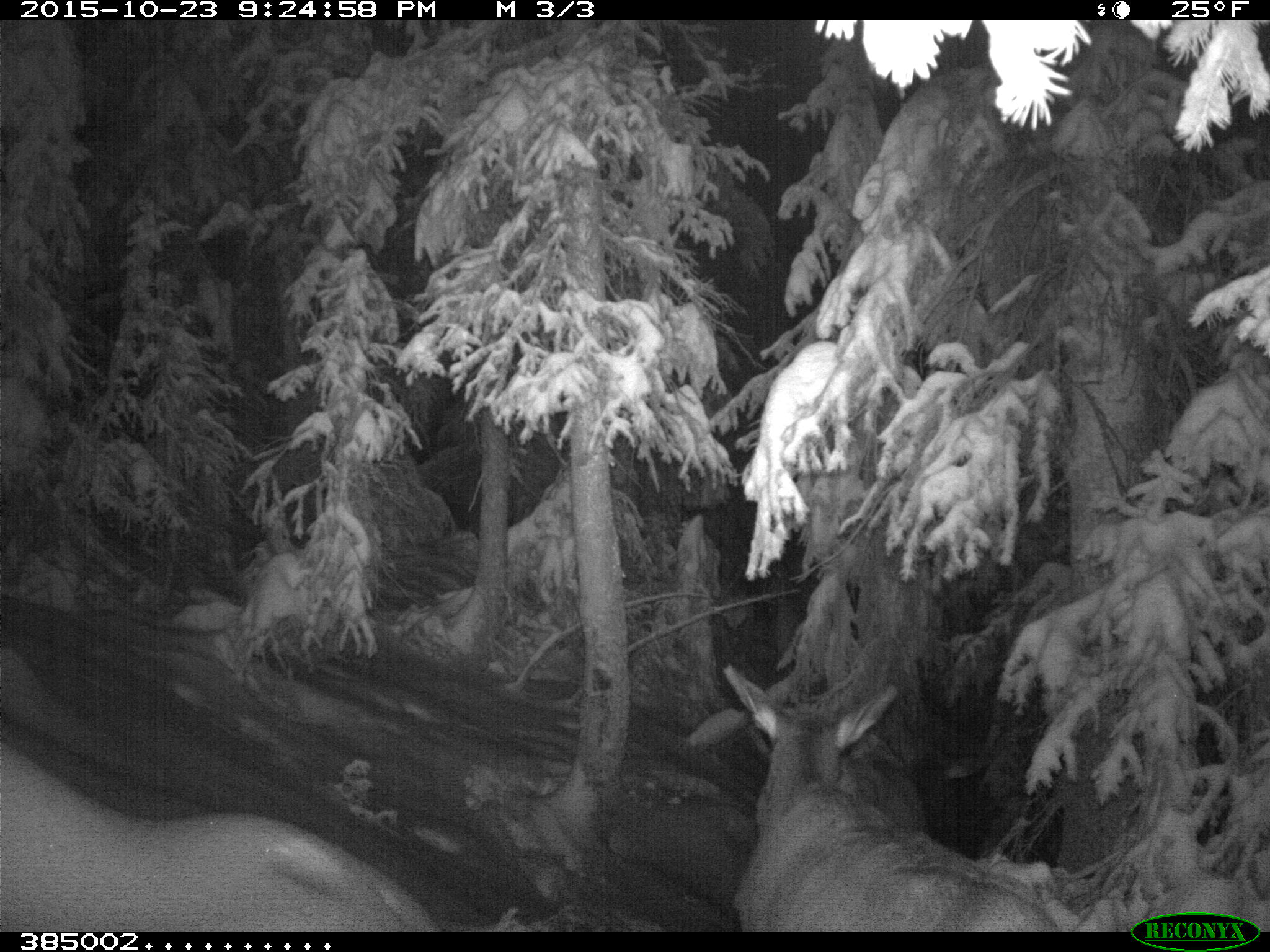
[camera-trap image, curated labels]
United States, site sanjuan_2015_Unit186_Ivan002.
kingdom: Animalia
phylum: Chordata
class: Mammalia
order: Artiodactyla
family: Cervidae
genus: Cervus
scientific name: Cervus elaphus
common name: red deer